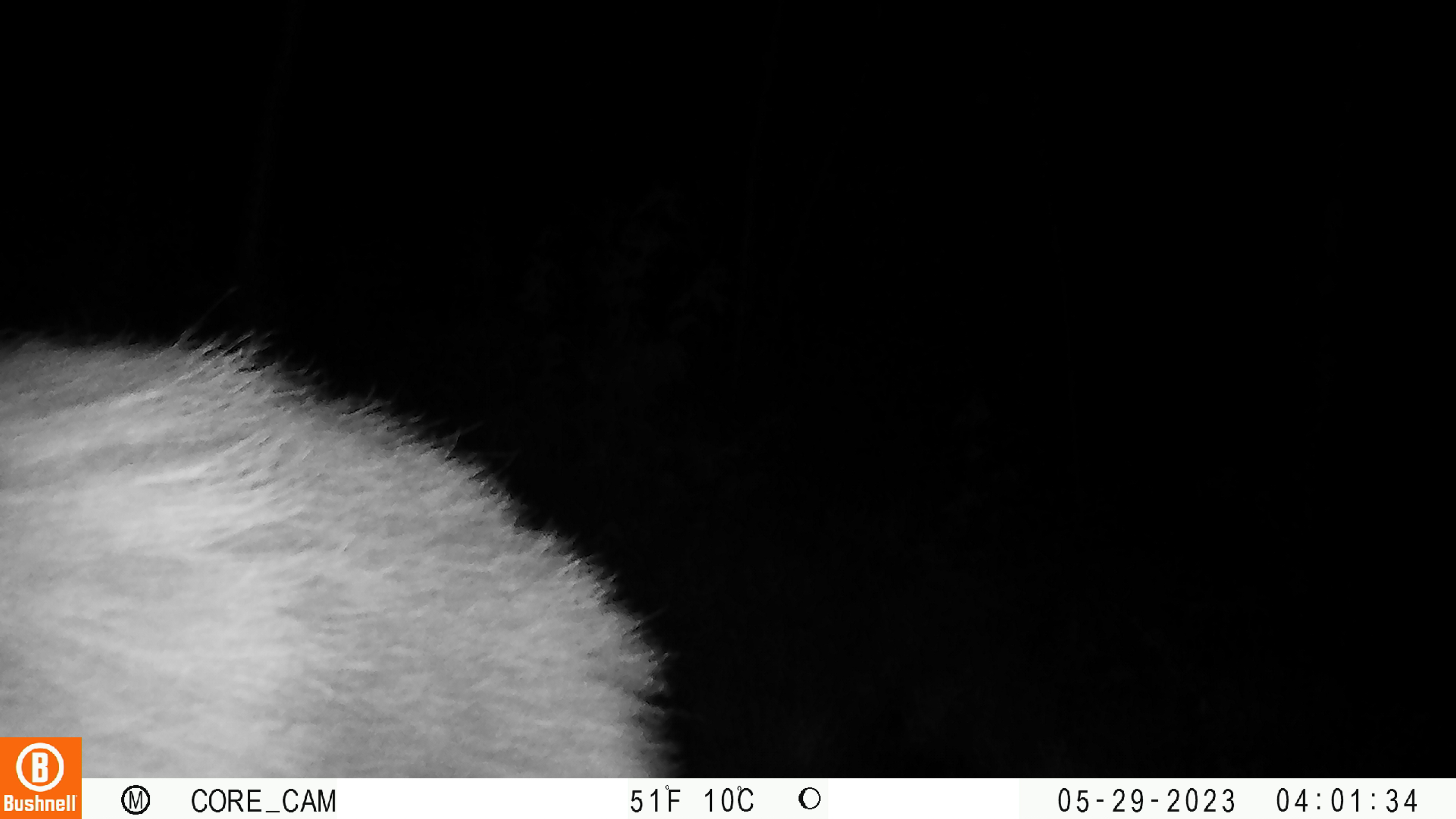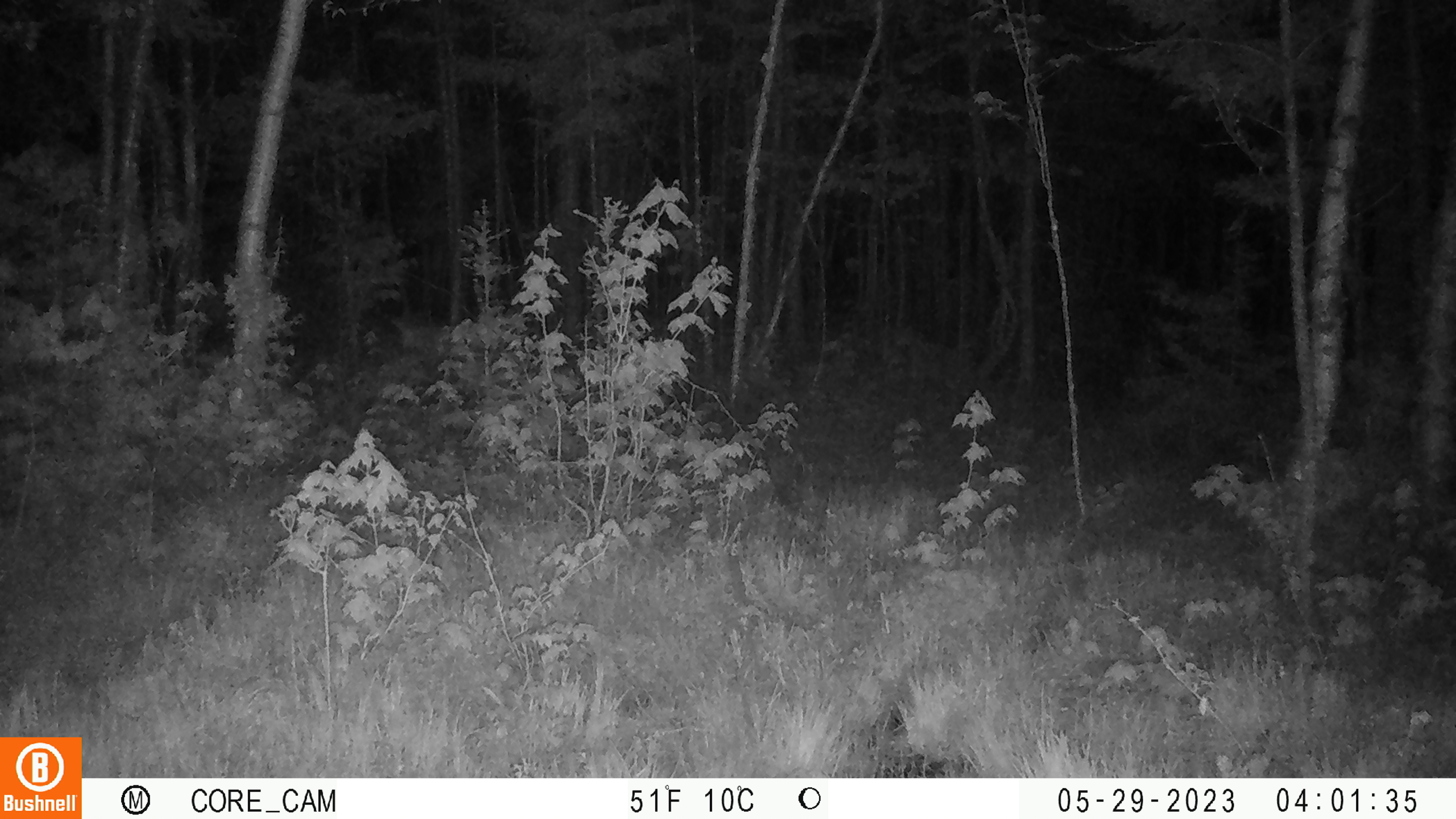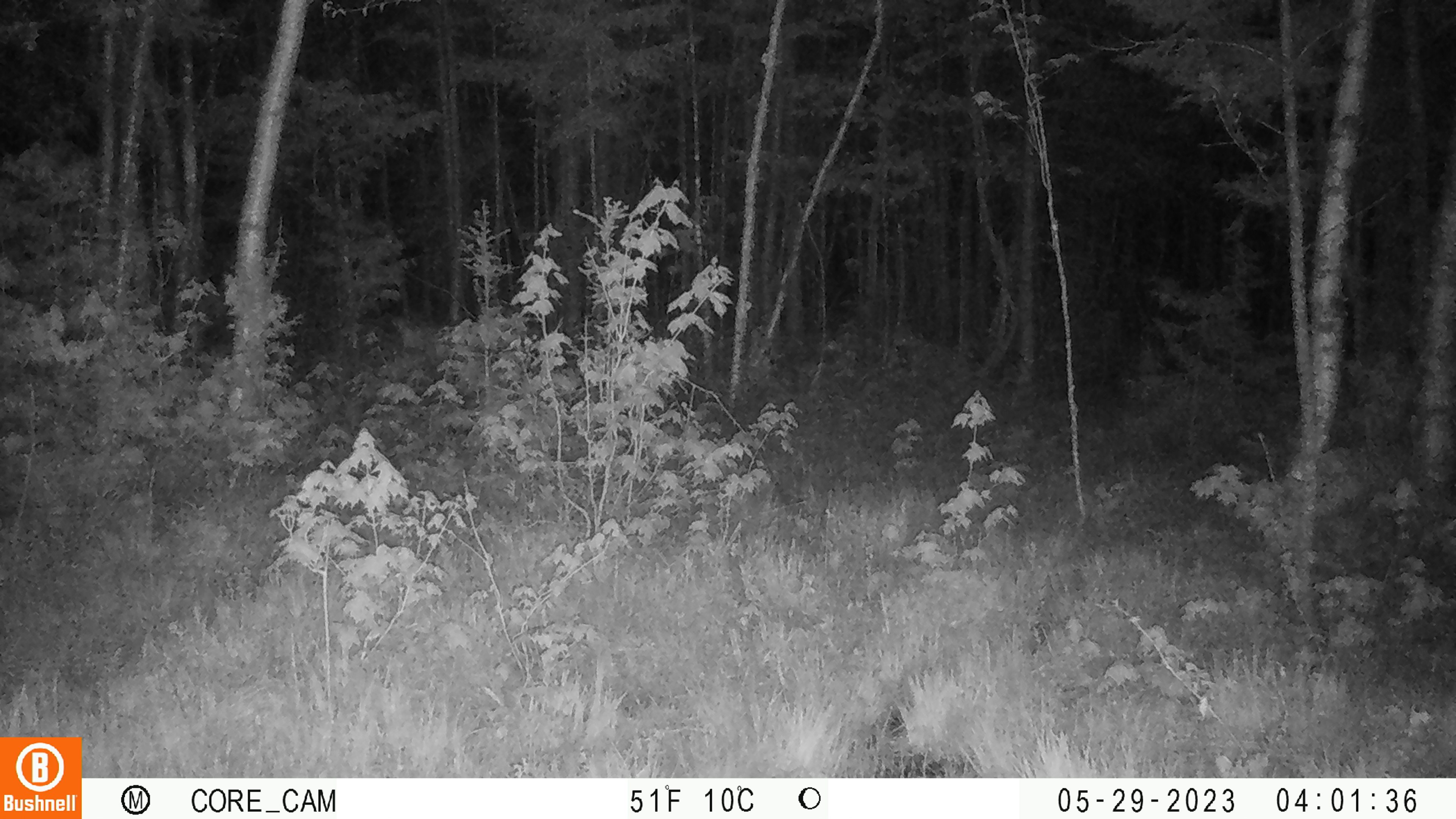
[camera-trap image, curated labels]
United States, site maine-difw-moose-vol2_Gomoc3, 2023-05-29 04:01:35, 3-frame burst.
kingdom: Animalia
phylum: Chordata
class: Mammalia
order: Artiodactyla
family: Cervidae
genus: Alces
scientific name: Alces alces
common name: moose